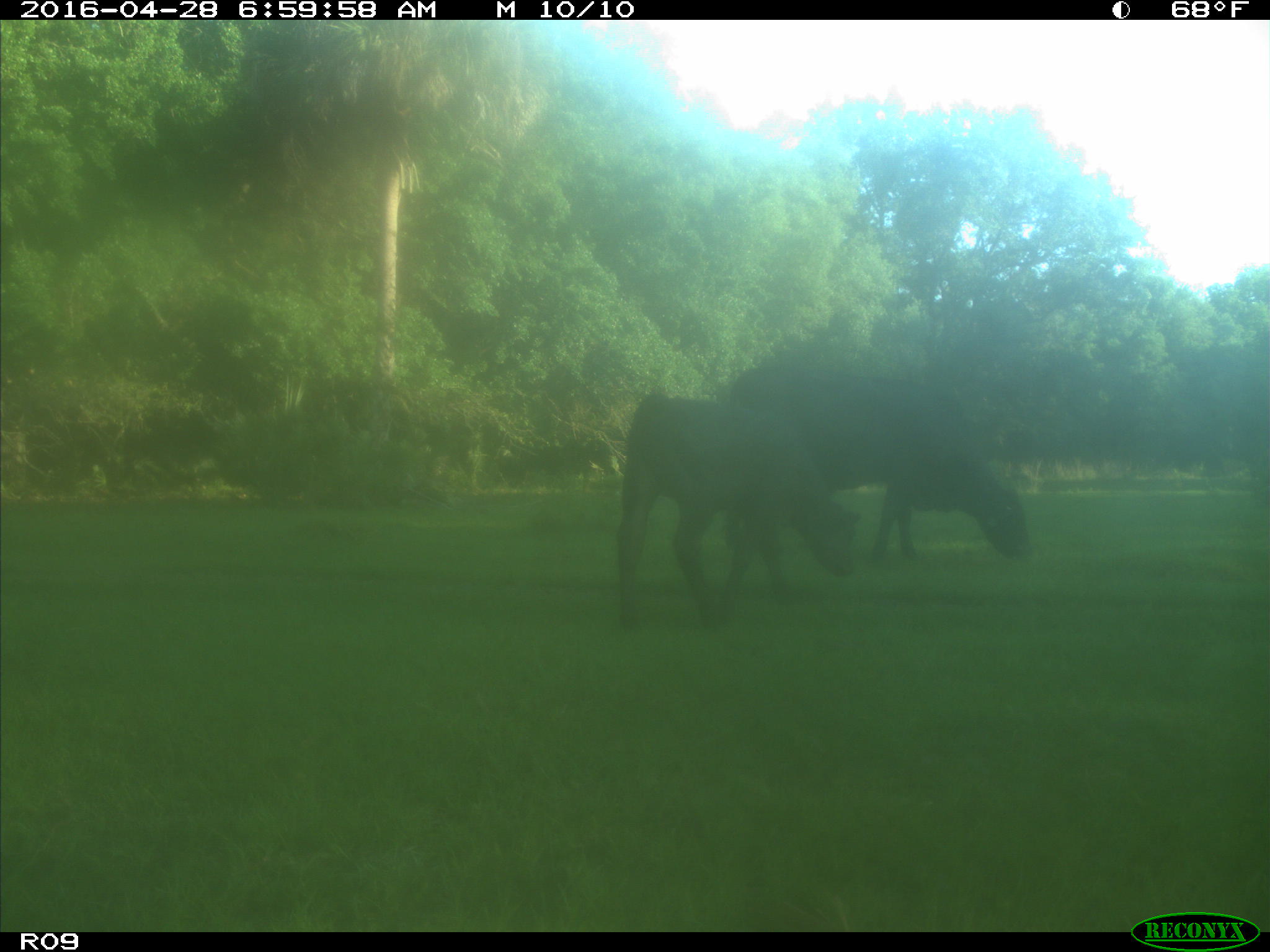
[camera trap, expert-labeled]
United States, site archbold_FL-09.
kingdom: Animalia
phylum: Chordata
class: Mammalia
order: Artiodactyla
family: Bovidae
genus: Bos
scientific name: Bos taurus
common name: domestic cow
Bos taurus (domestic cow).